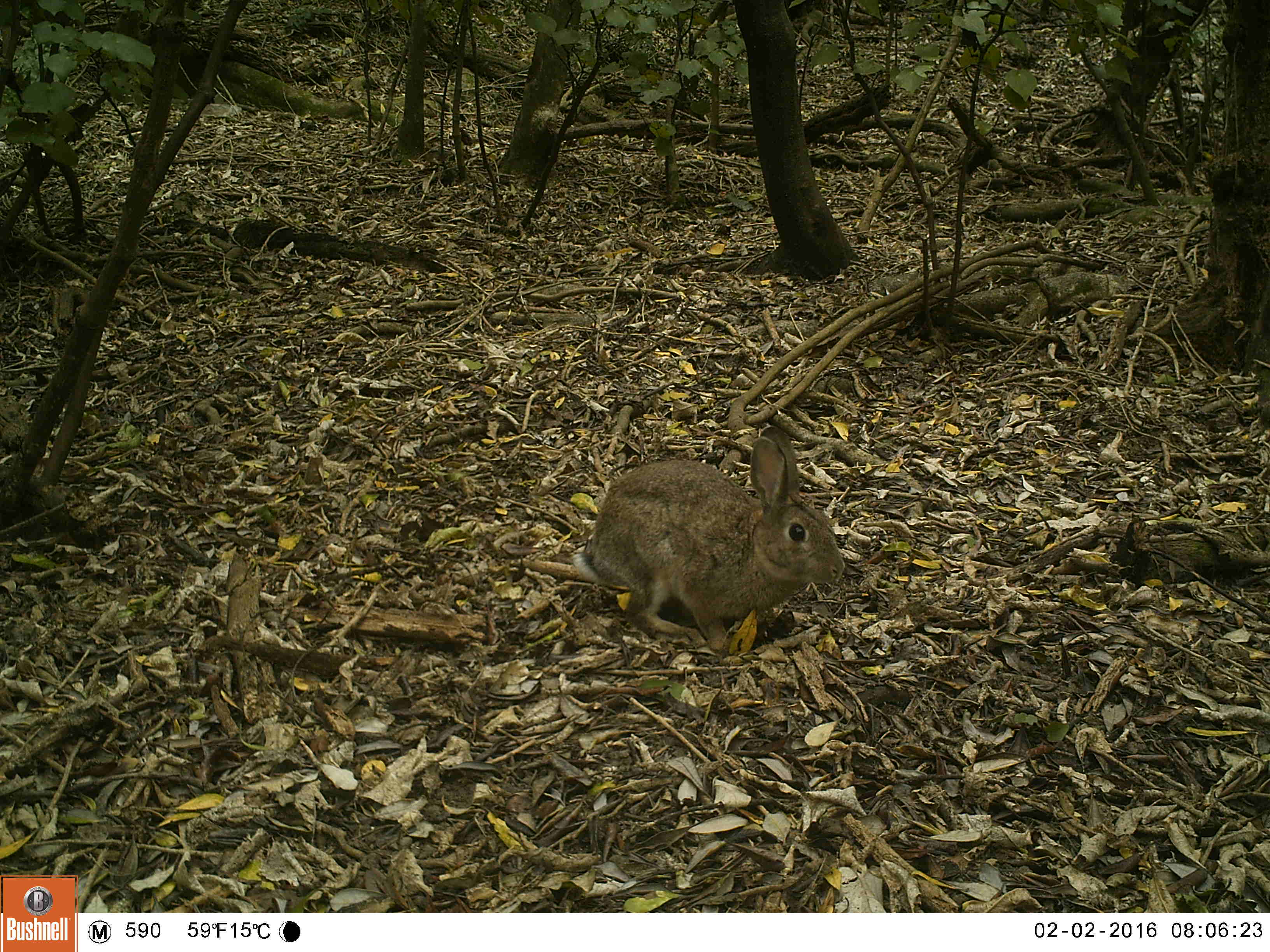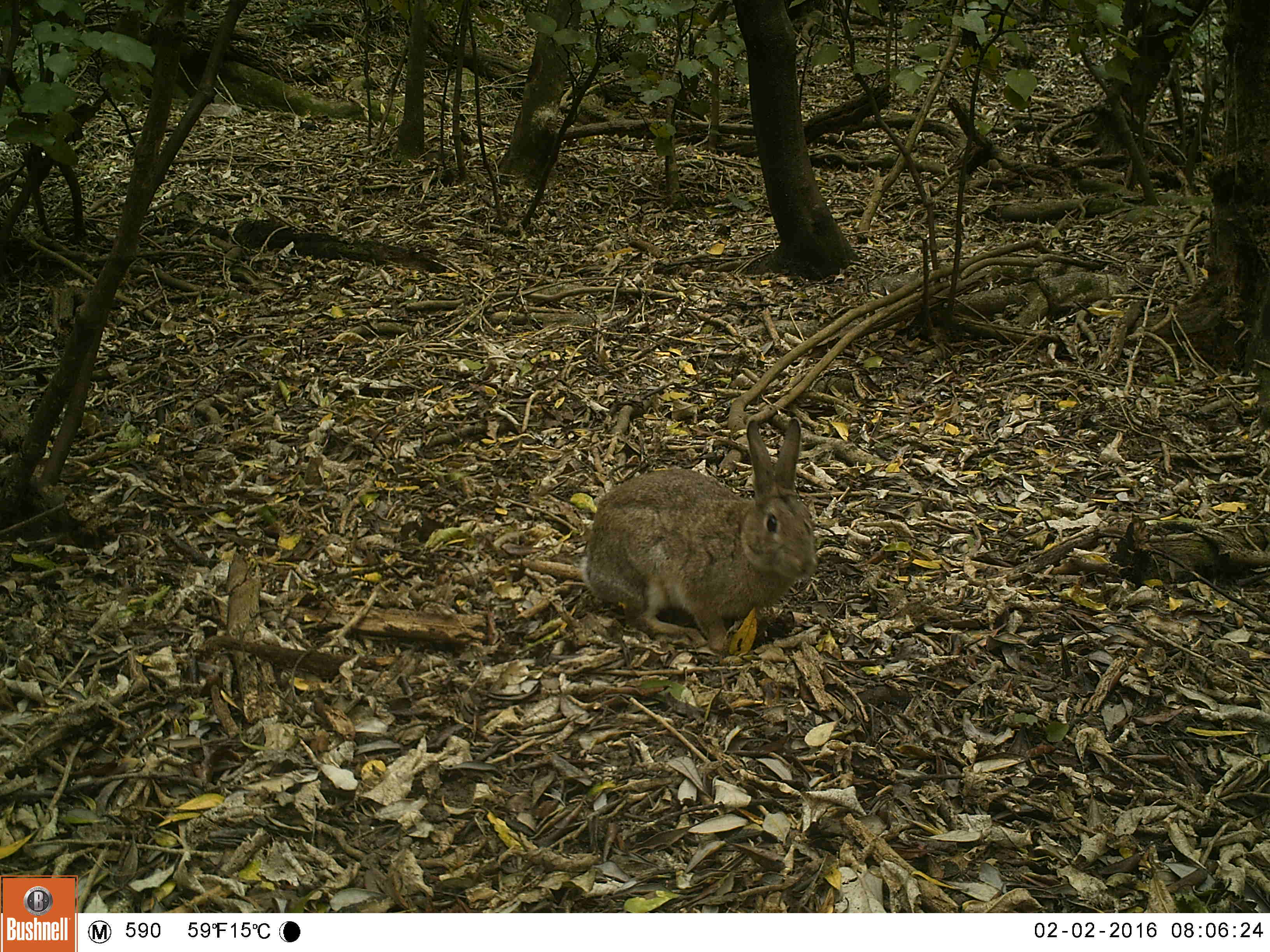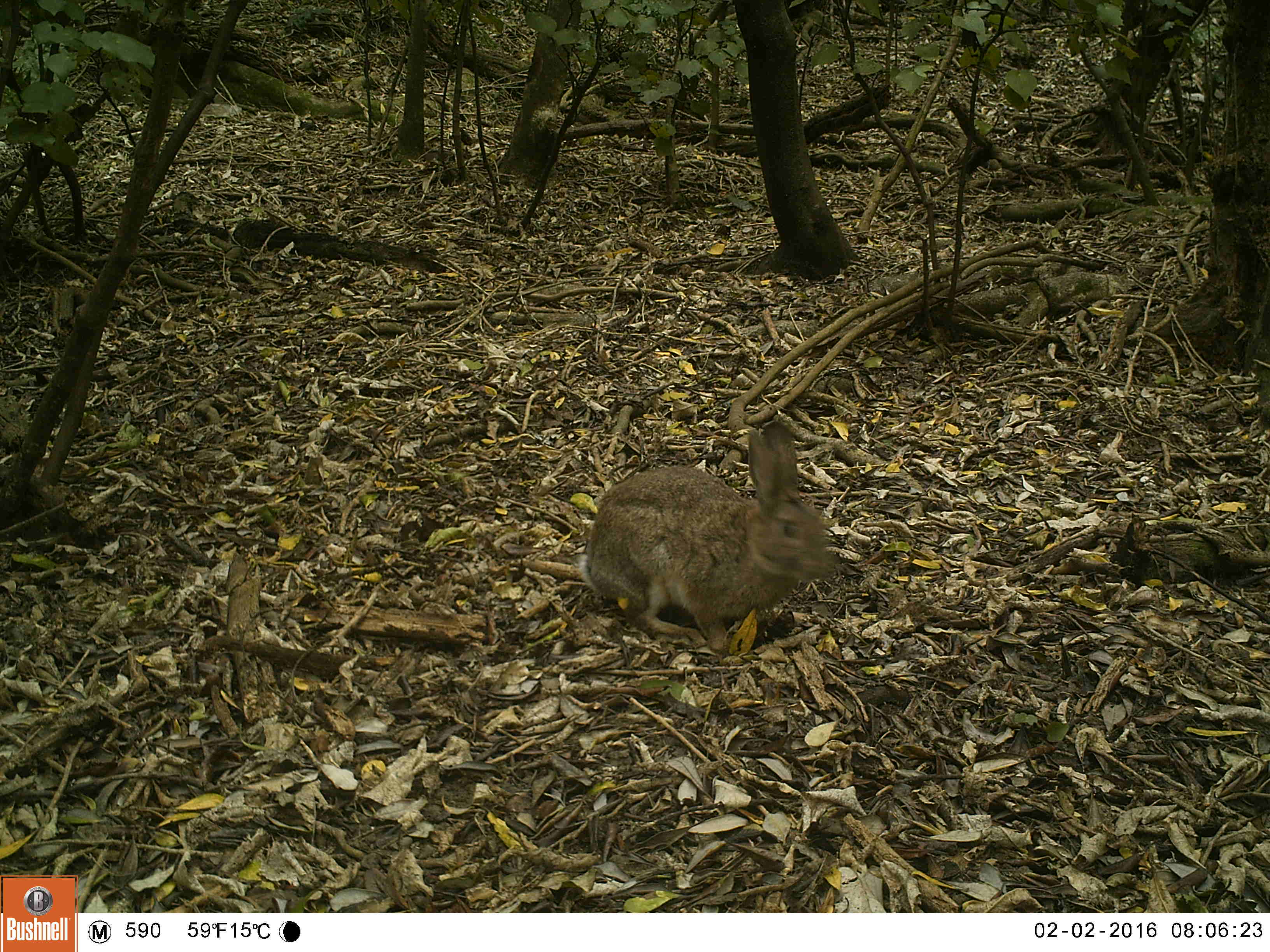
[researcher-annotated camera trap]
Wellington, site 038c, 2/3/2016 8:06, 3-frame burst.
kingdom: Animalia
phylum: Chordata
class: Mammalia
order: Lagomorpha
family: Leporidae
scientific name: Leporidae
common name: rabbit